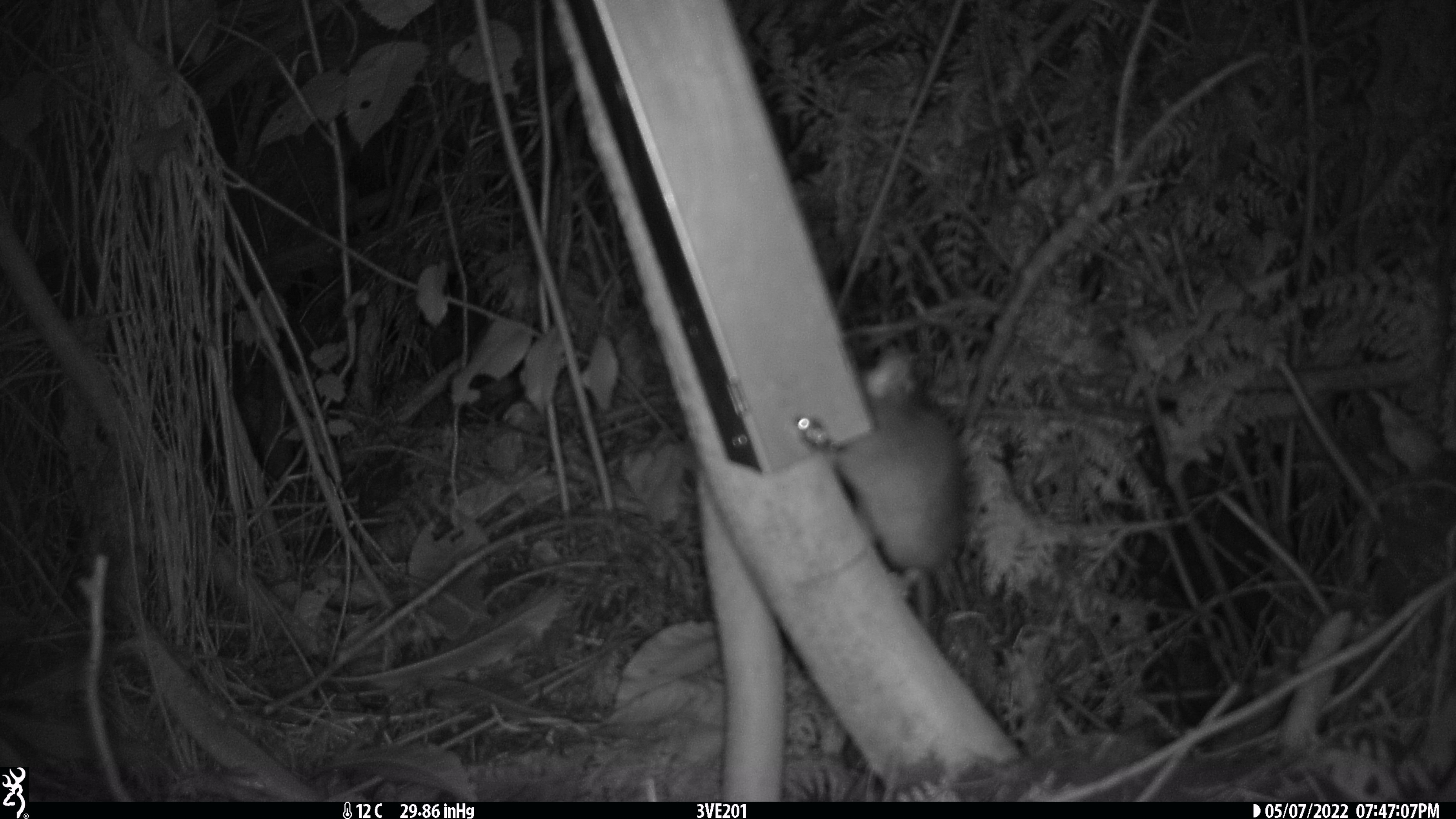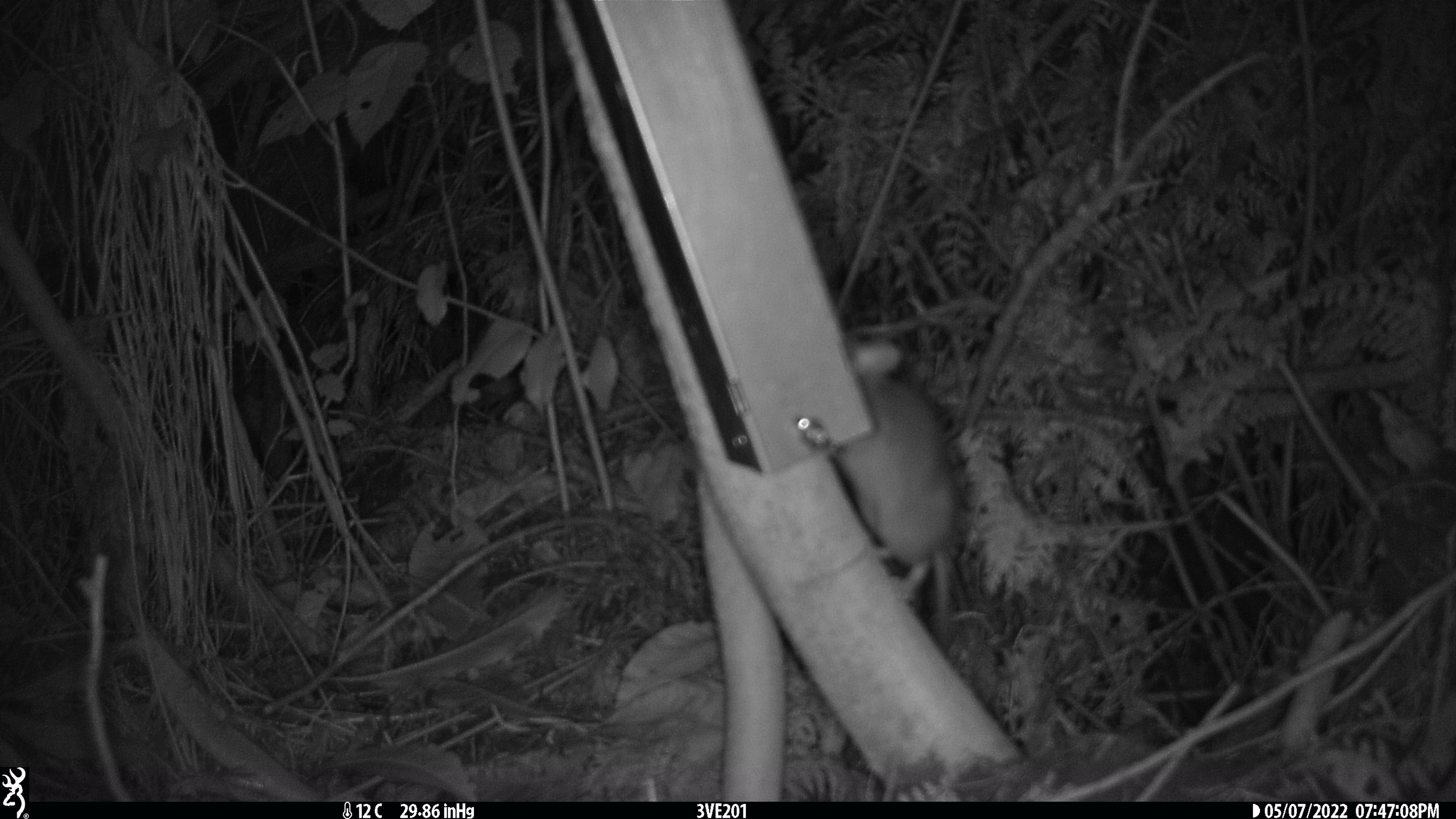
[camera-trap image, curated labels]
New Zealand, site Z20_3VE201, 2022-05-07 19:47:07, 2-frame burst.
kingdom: Animalia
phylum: Chordata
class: Mammalia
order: Rodentia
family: Muridae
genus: Rattus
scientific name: Rattus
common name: rat